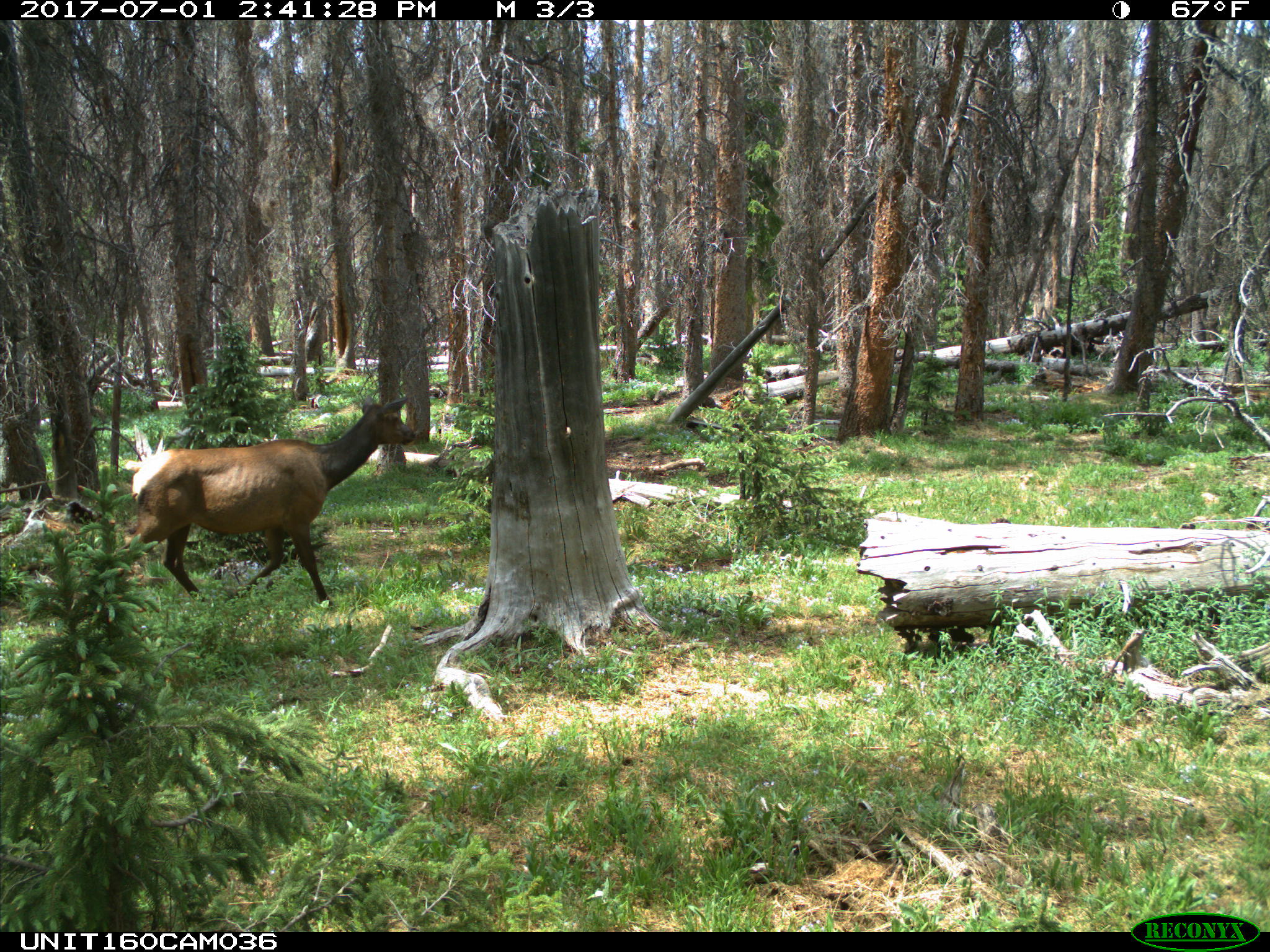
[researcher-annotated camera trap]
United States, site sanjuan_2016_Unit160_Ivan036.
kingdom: Animalia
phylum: Chordata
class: Mammalia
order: Artiodactyla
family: Cervidae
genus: Cervus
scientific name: Cervus elaphus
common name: red deer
Cervus elaphus (red deer).